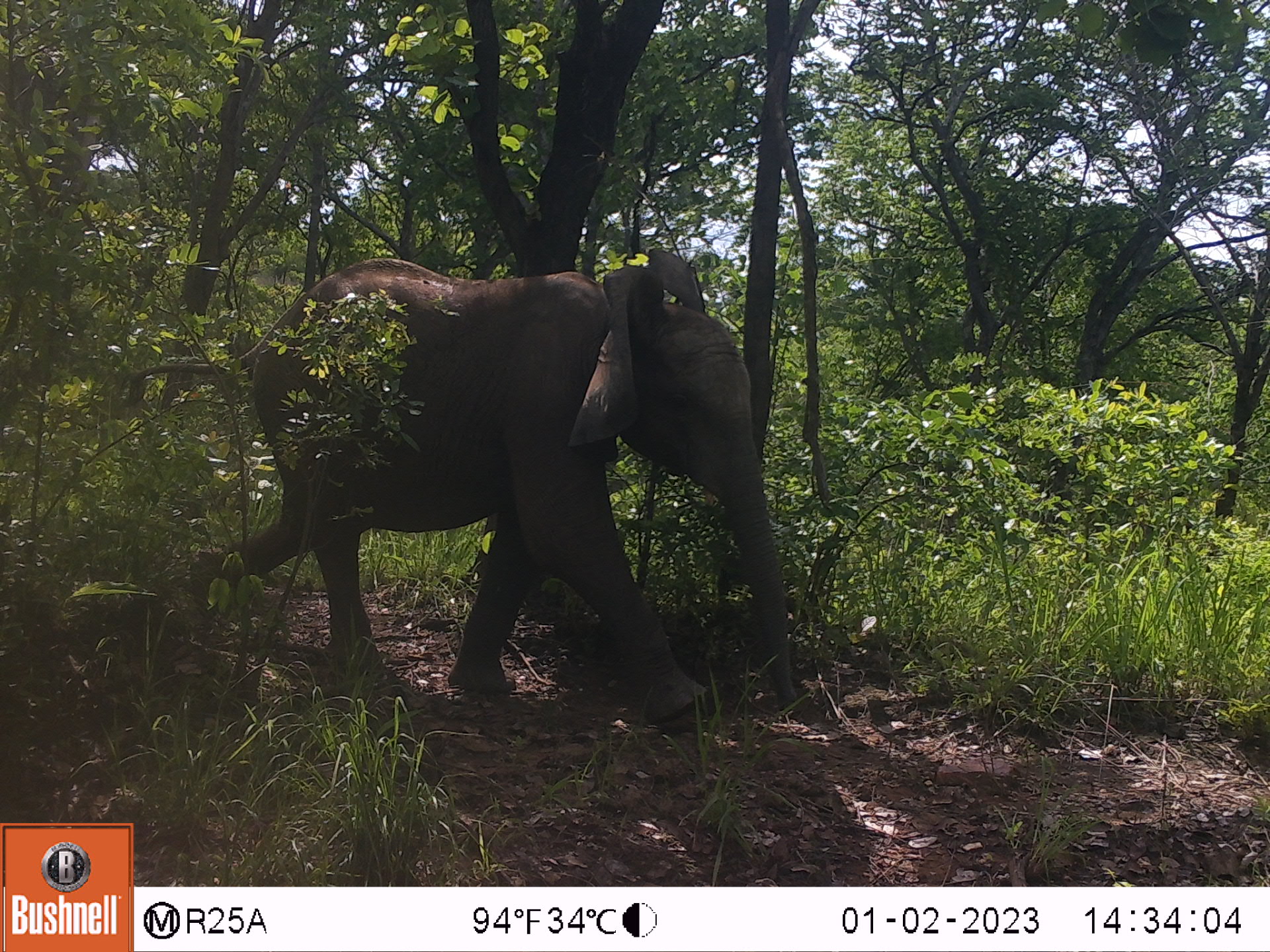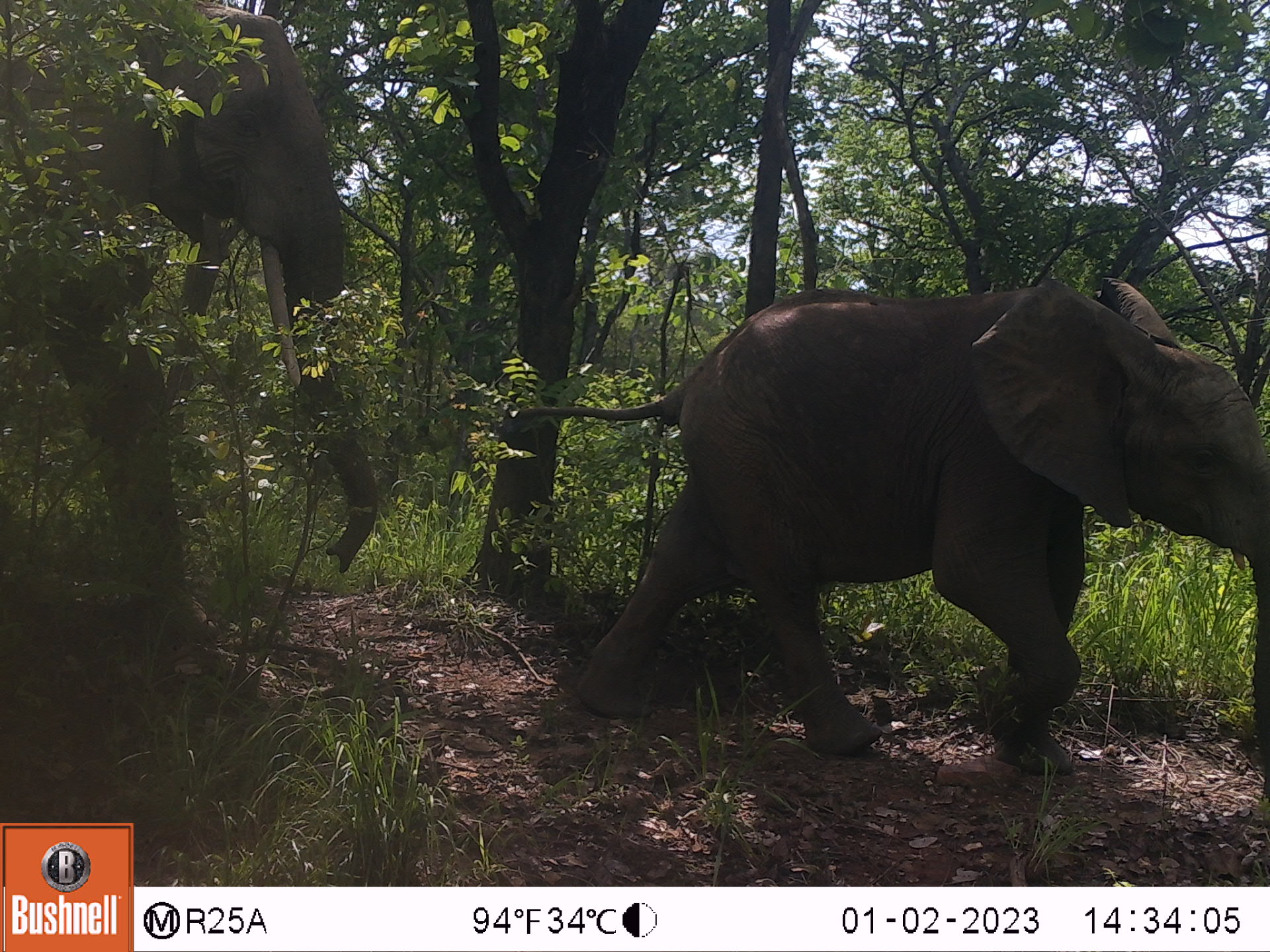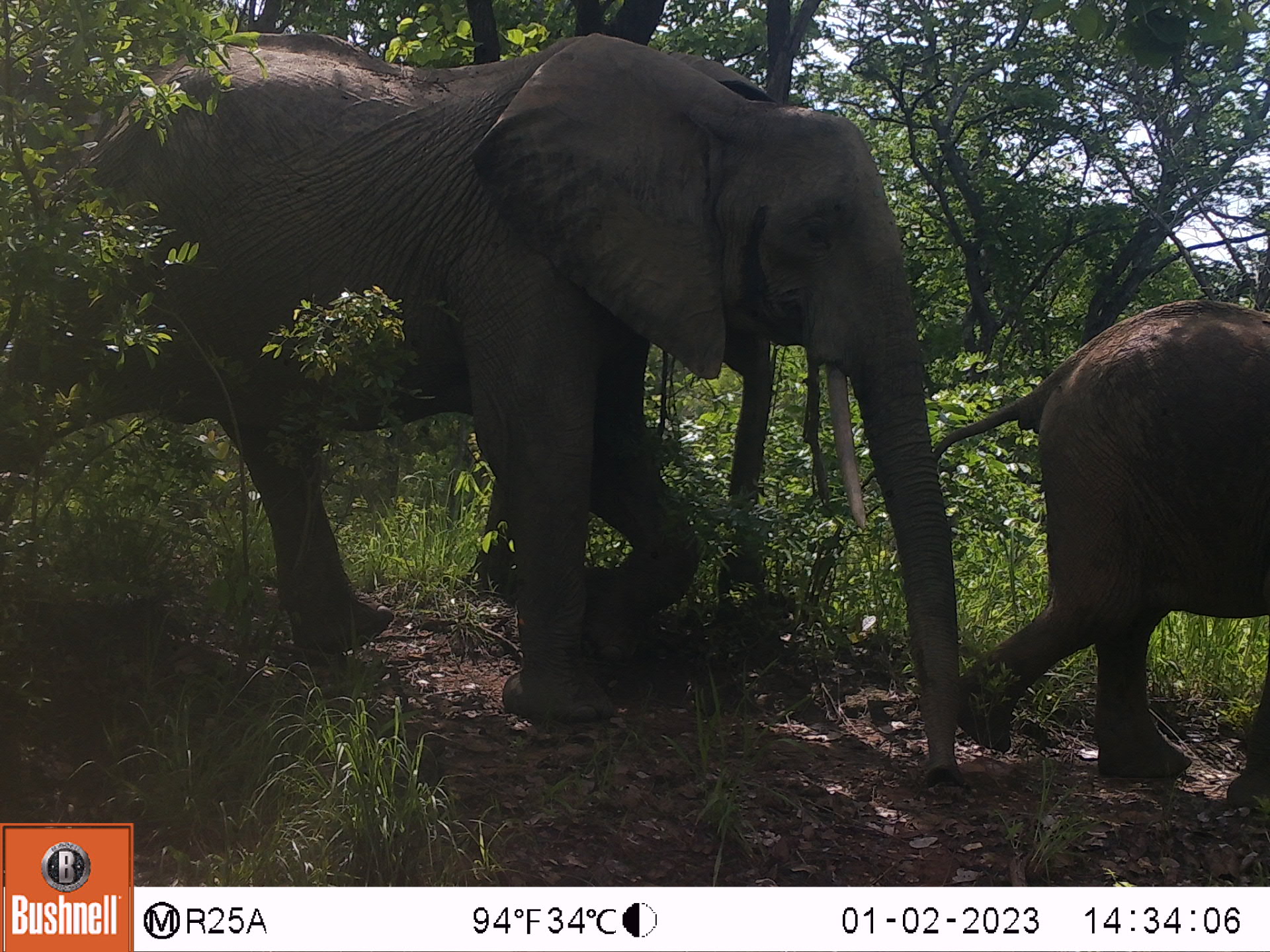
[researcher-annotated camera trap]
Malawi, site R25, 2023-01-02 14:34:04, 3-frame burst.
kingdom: Animalia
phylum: Chordata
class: Mammalia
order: Proboscidea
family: Elephantidae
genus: Loxodonta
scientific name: Loxodonta africana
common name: african savanna elephant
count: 1